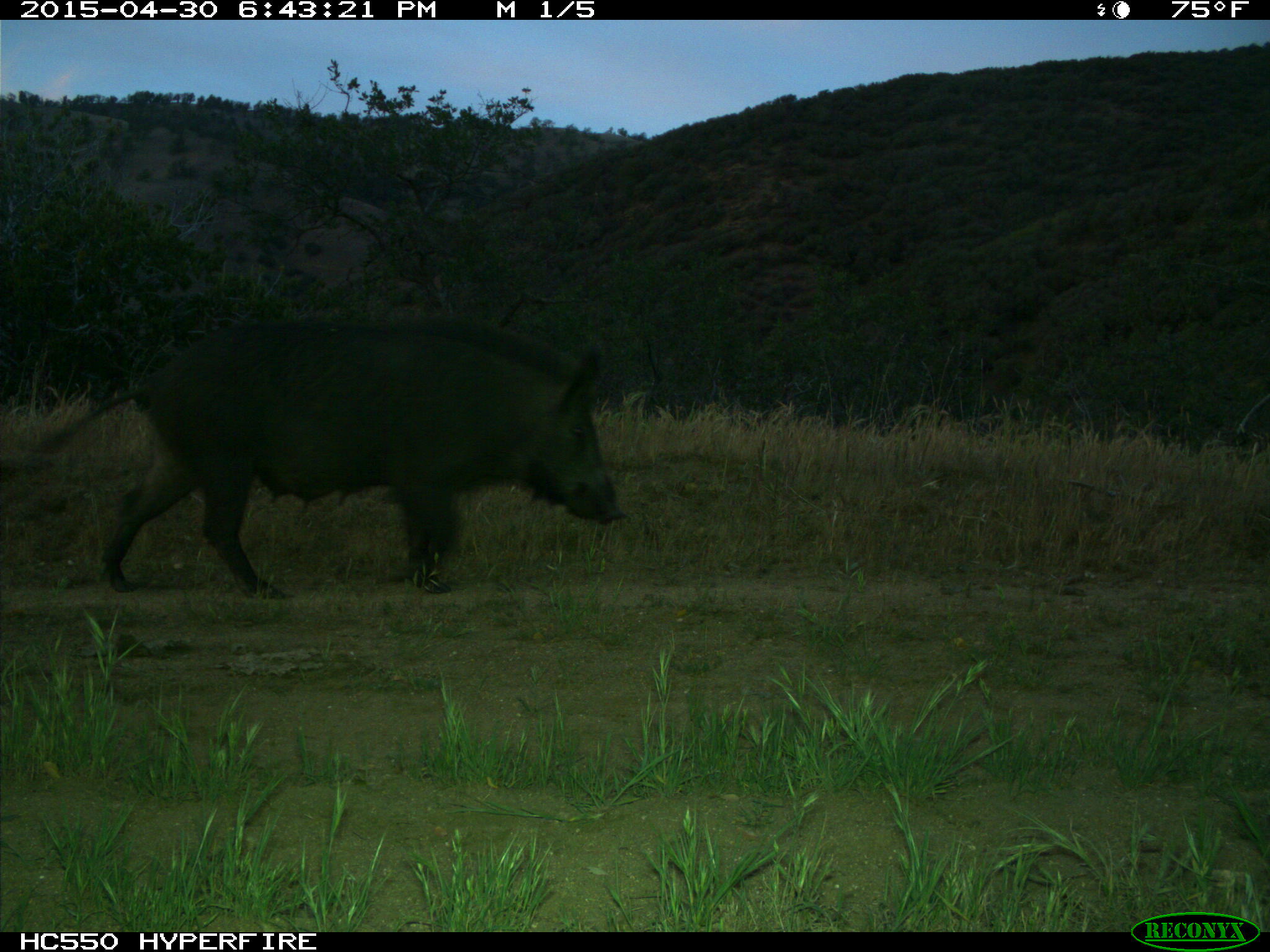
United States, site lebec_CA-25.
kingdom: Animalia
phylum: Chordata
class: Mammalia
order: Artiodactyla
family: Suidae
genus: Sus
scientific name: Sus scrofa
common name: wild boar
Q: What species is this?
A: Sus scrofa (wild boar).